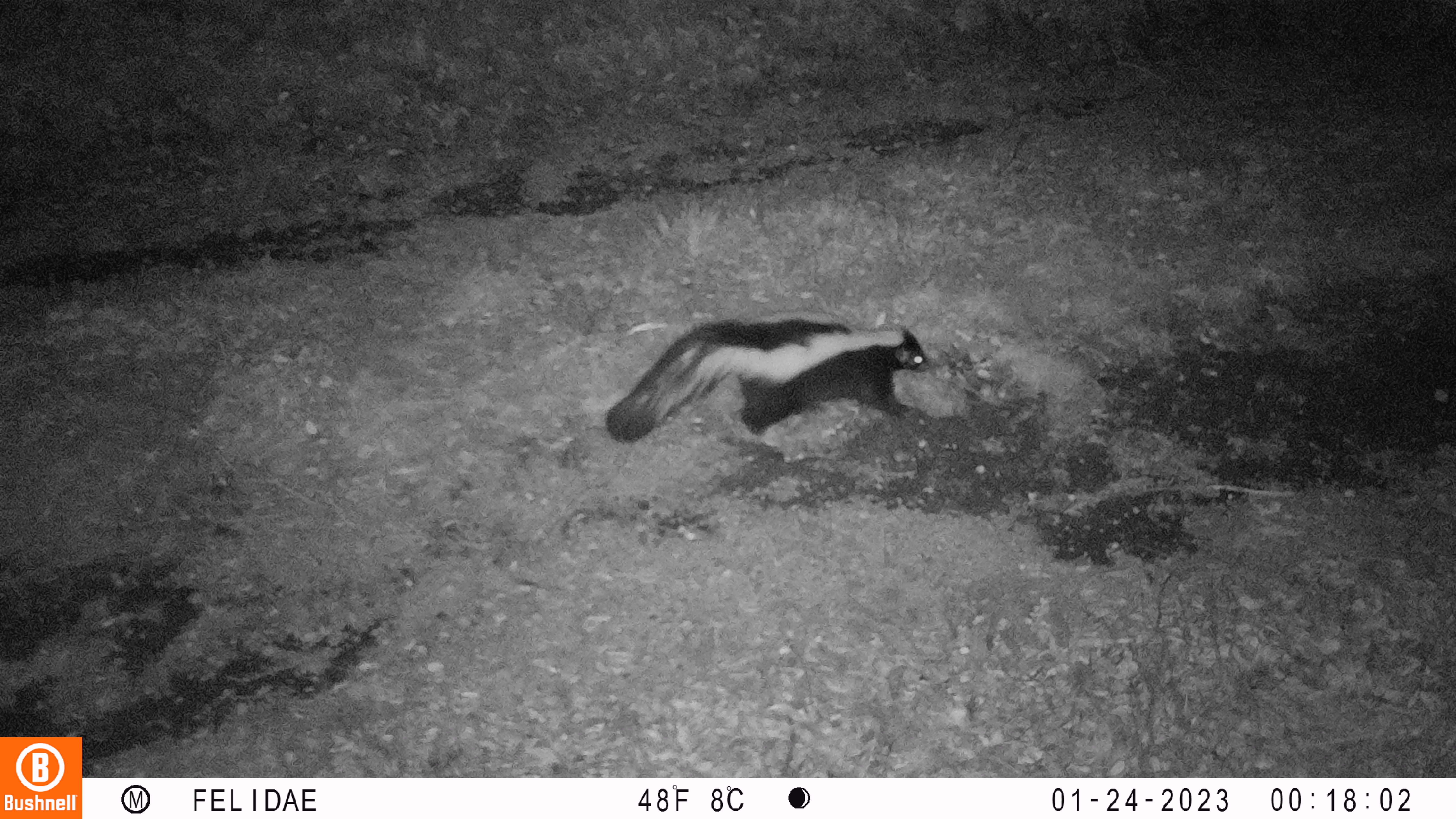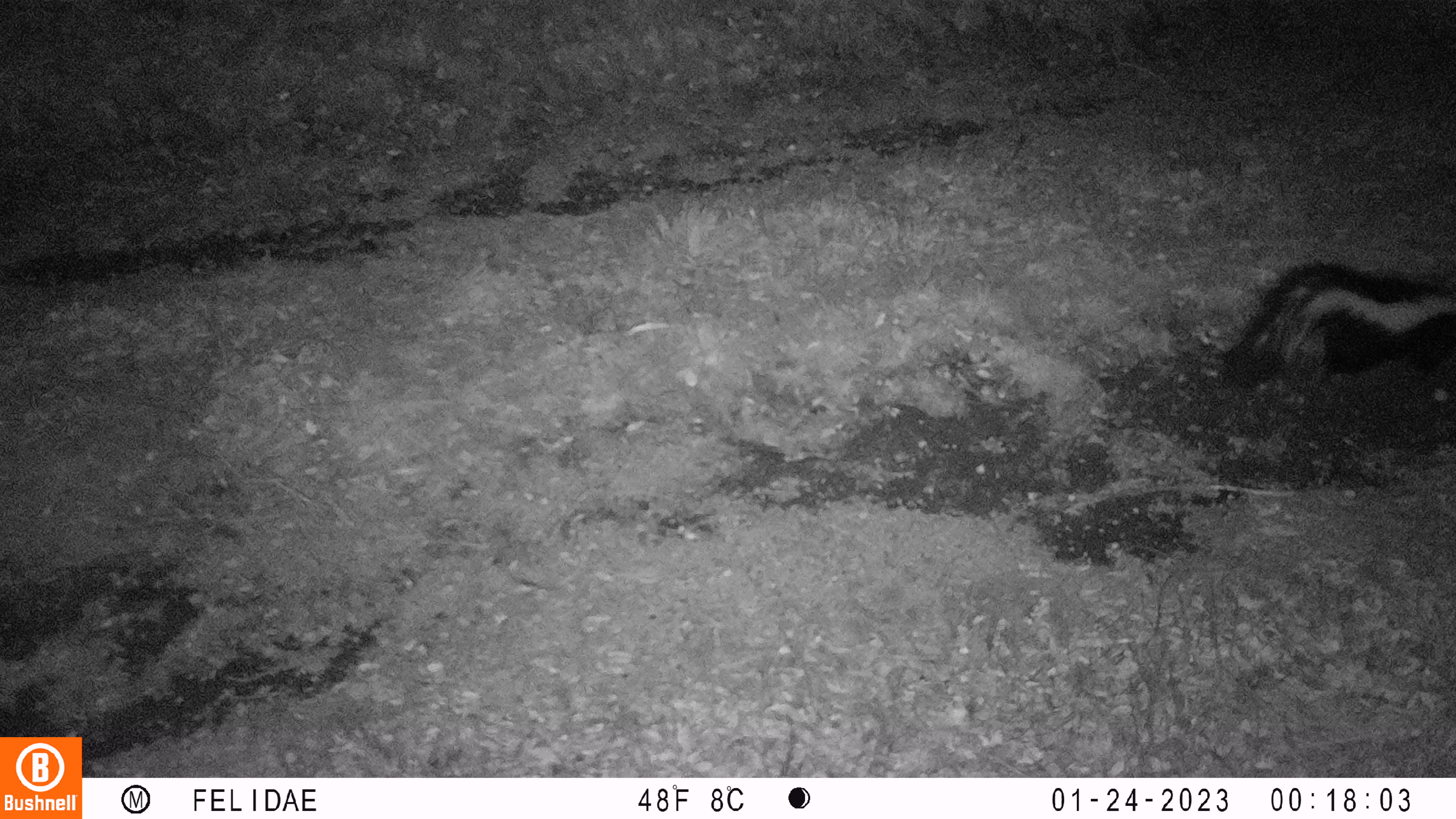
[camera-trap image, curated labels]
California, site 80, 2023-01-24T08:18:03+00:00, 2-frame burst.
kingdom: Animalia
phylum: Chordata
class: Mammalia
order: Carnivora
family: Mephitidae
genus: Mephitis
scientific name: Mephitis mephitis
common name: striped skunk